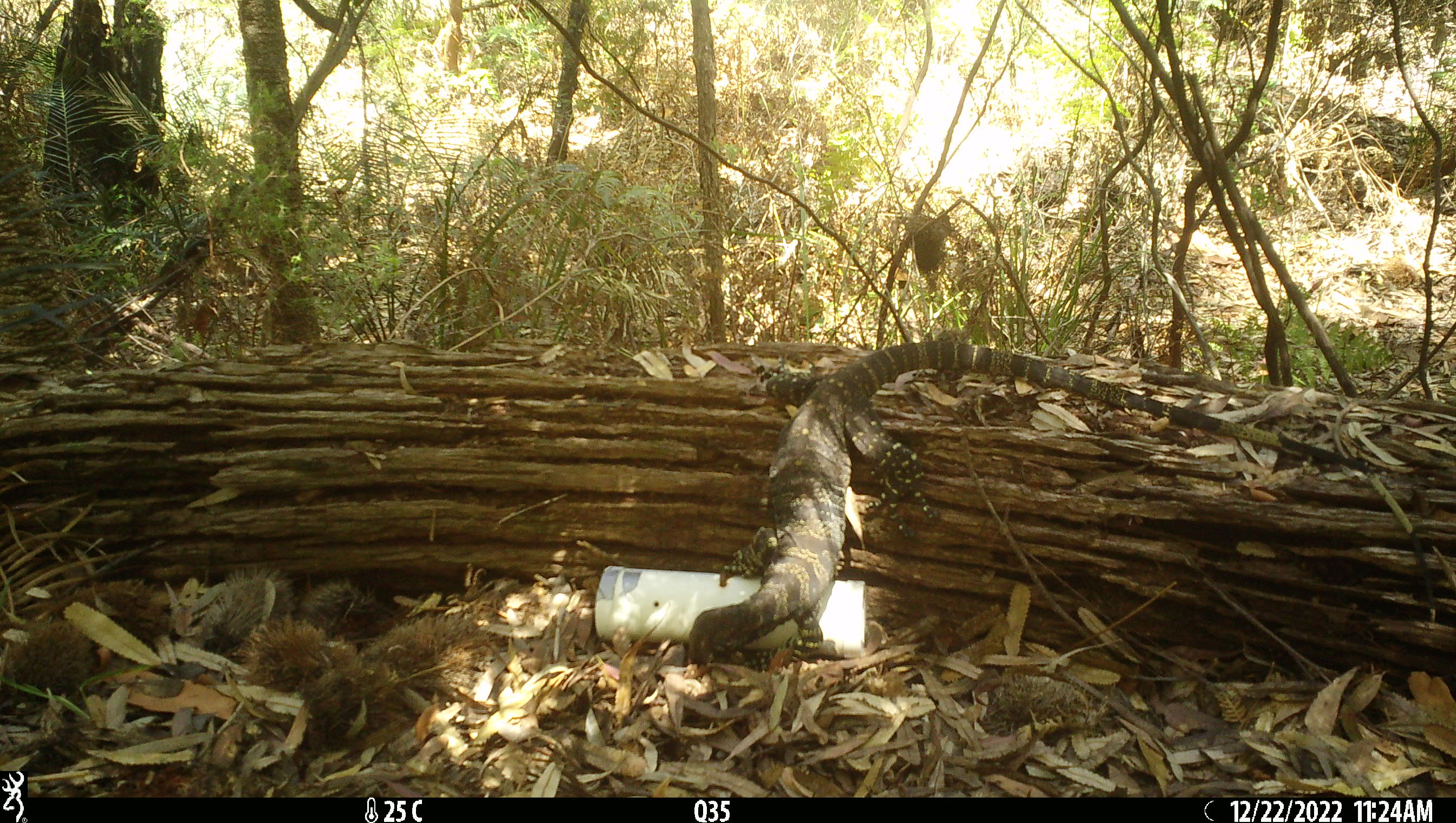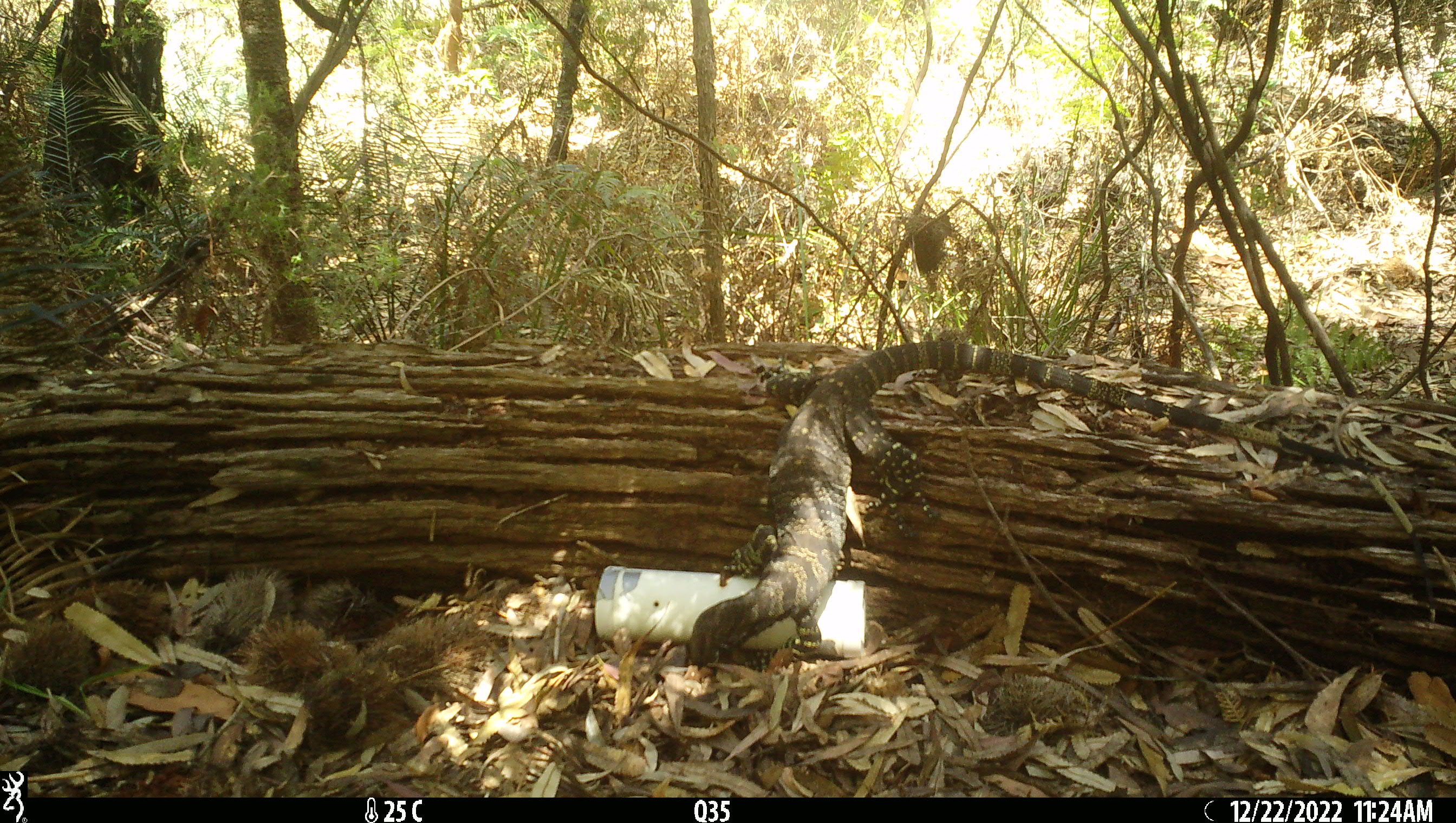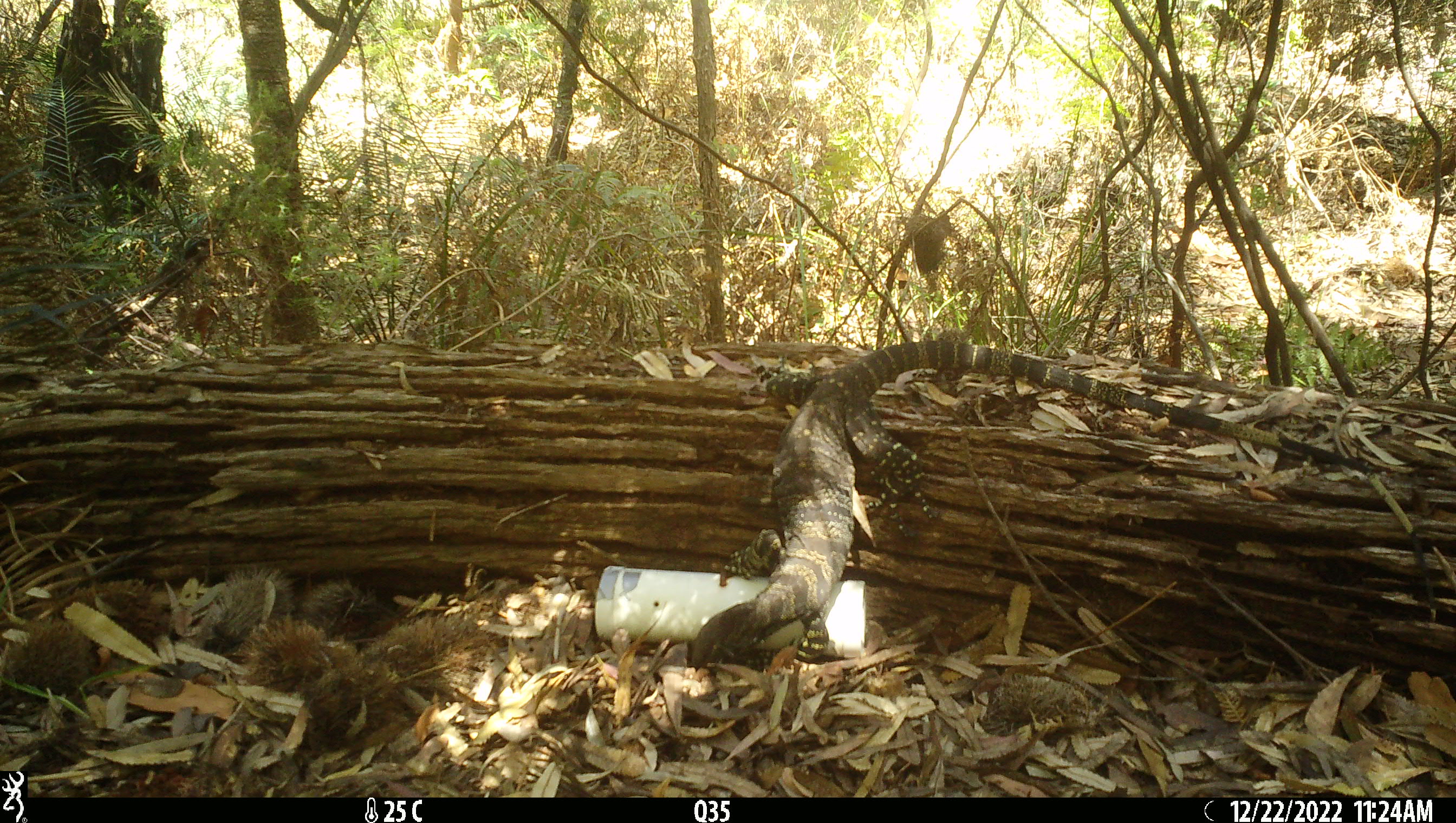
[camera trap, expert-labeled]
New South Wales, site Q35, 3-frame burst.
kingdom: Animalia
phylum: Chordata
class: Reptilia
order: Squamata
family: Varanidae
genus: Varanus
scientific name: Varanus varius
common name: lace monitor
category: goanna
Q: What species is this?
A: Goanna (lace monitor) (Varanus varius).